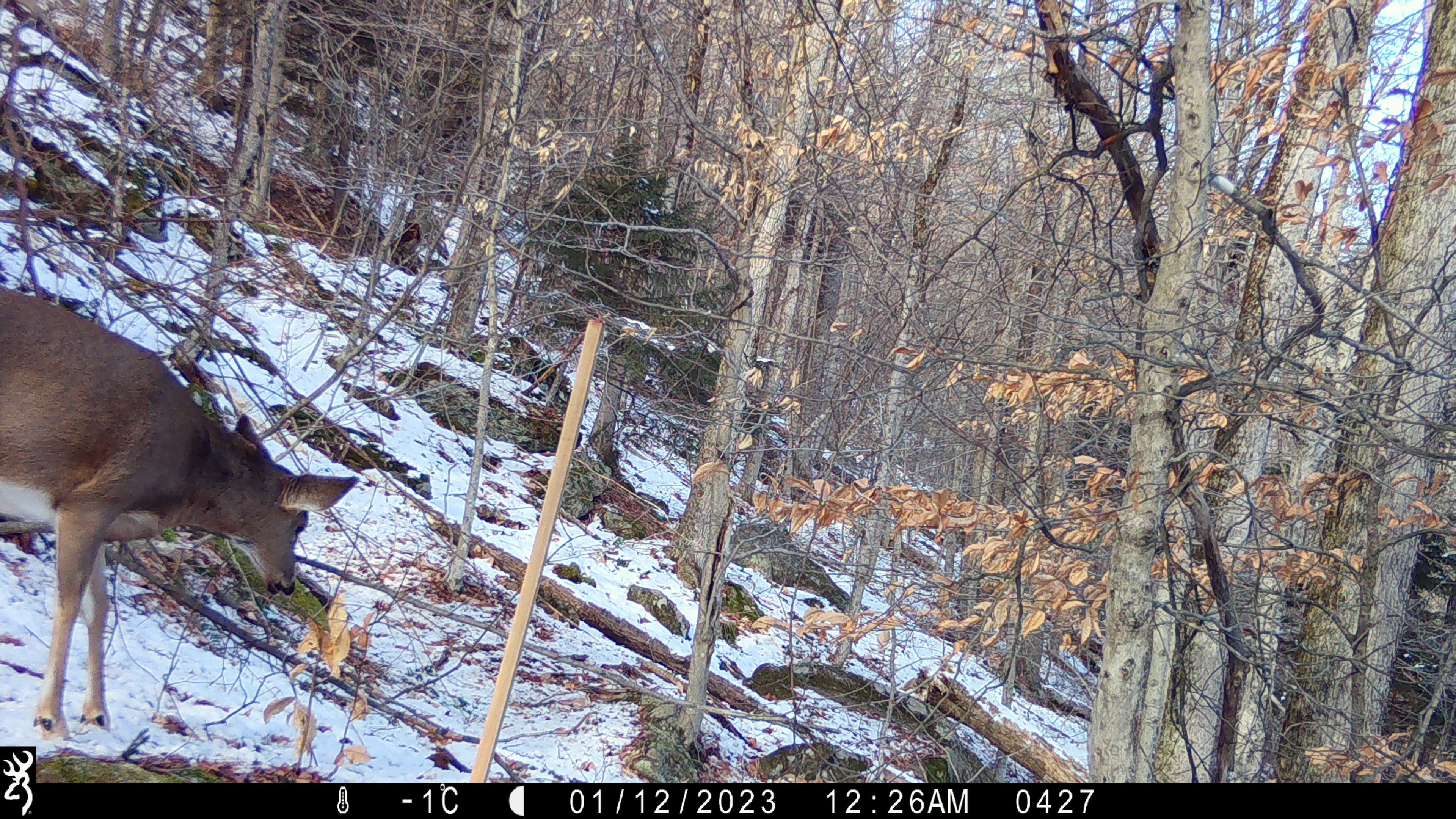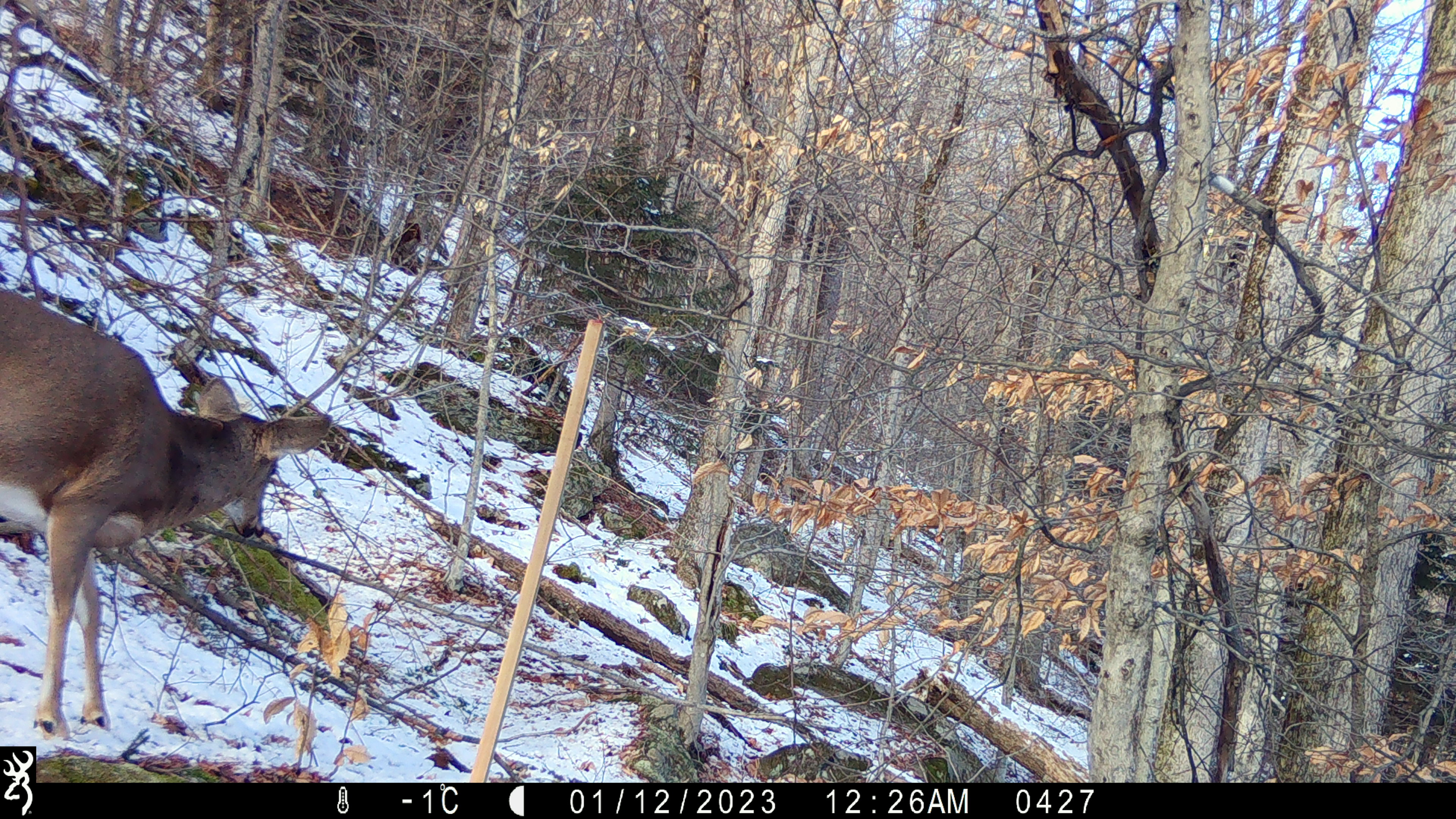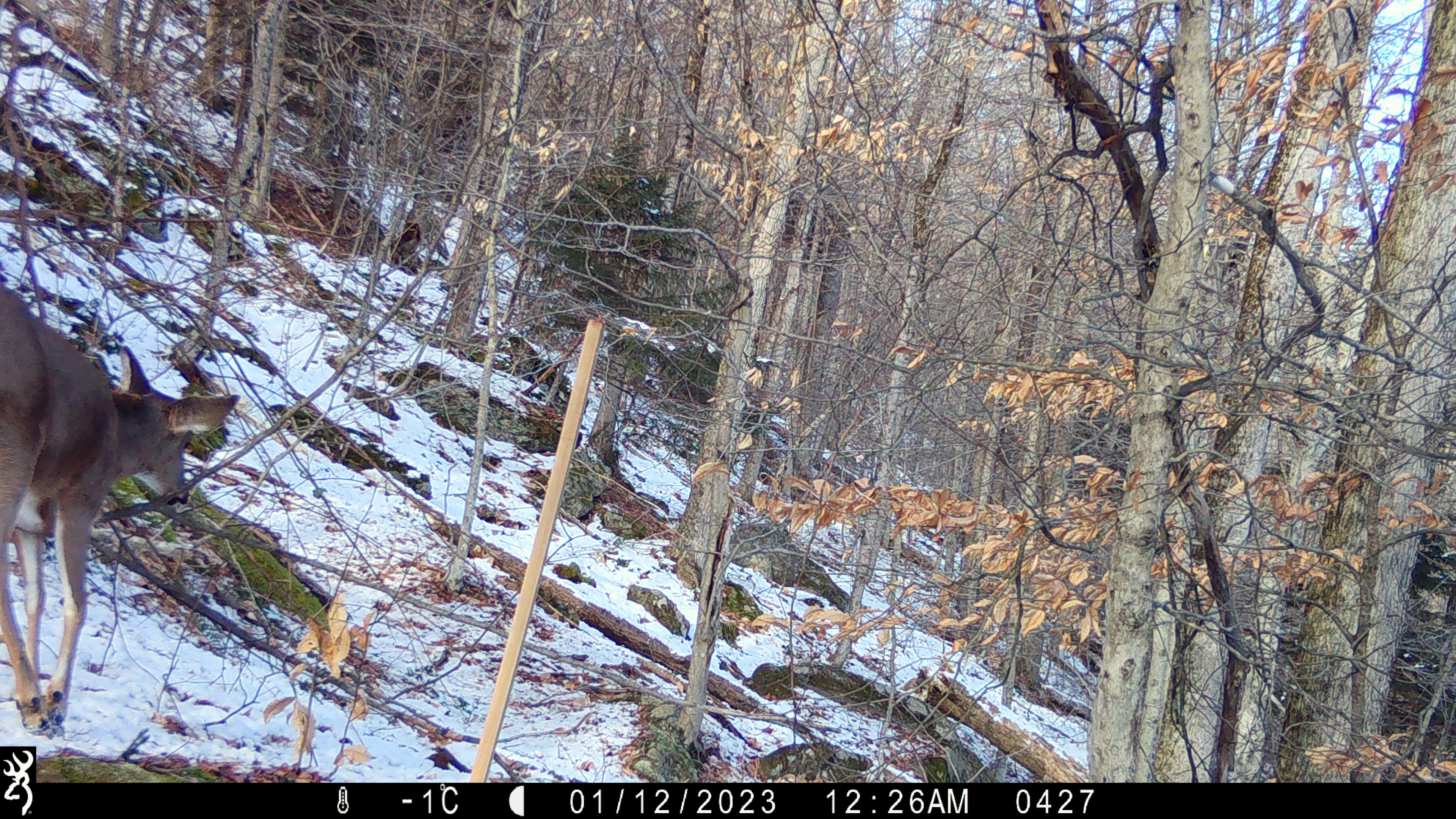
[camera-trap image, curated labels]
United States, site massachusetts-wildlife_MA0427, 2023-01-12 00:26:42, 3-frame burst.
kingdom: Animalia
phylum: Chordata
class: Mammalia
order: Artiodactyla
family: Cervidae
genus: Odocoileus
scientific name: Odocoileus virginianus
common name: white-tailed deer